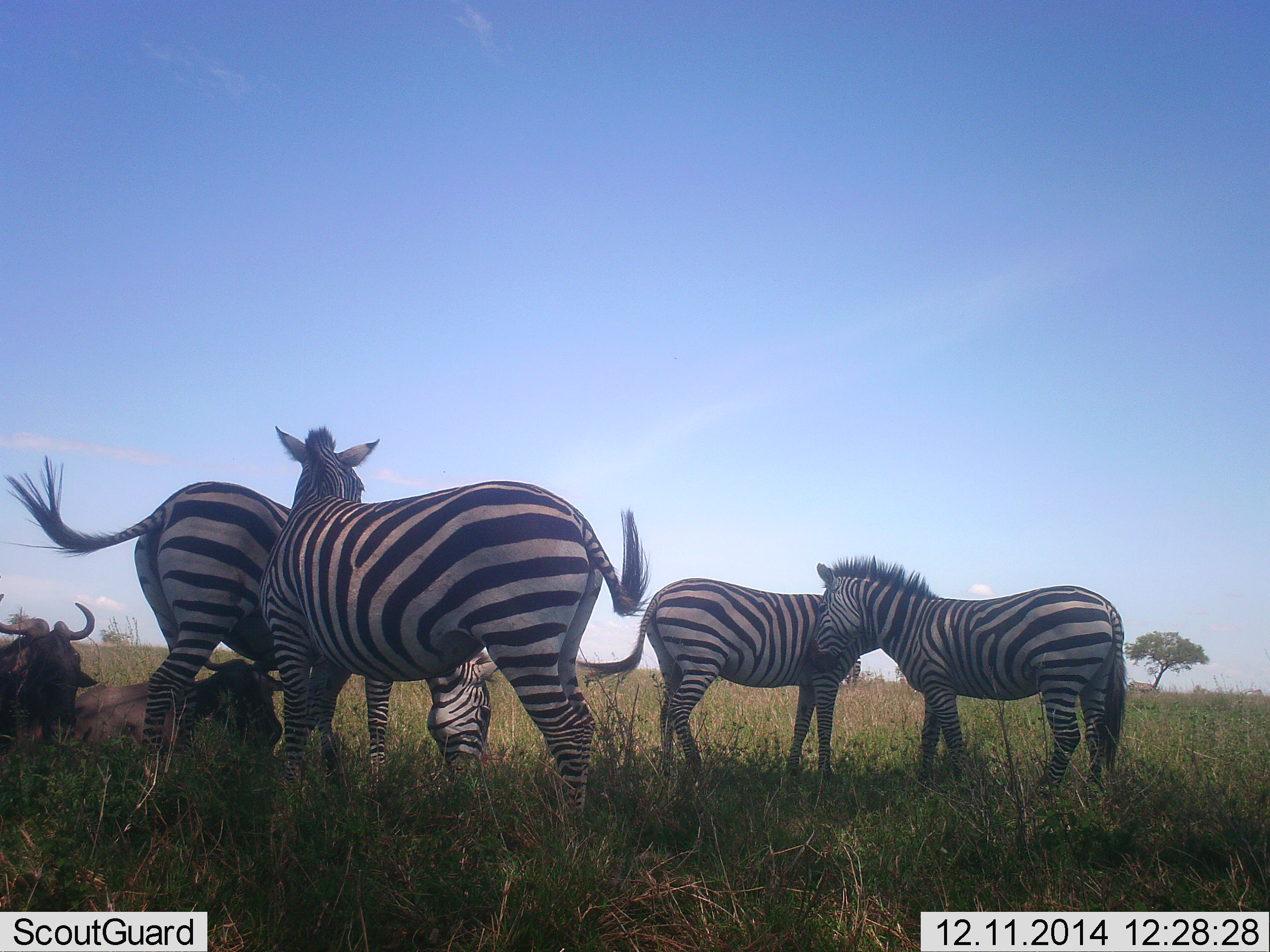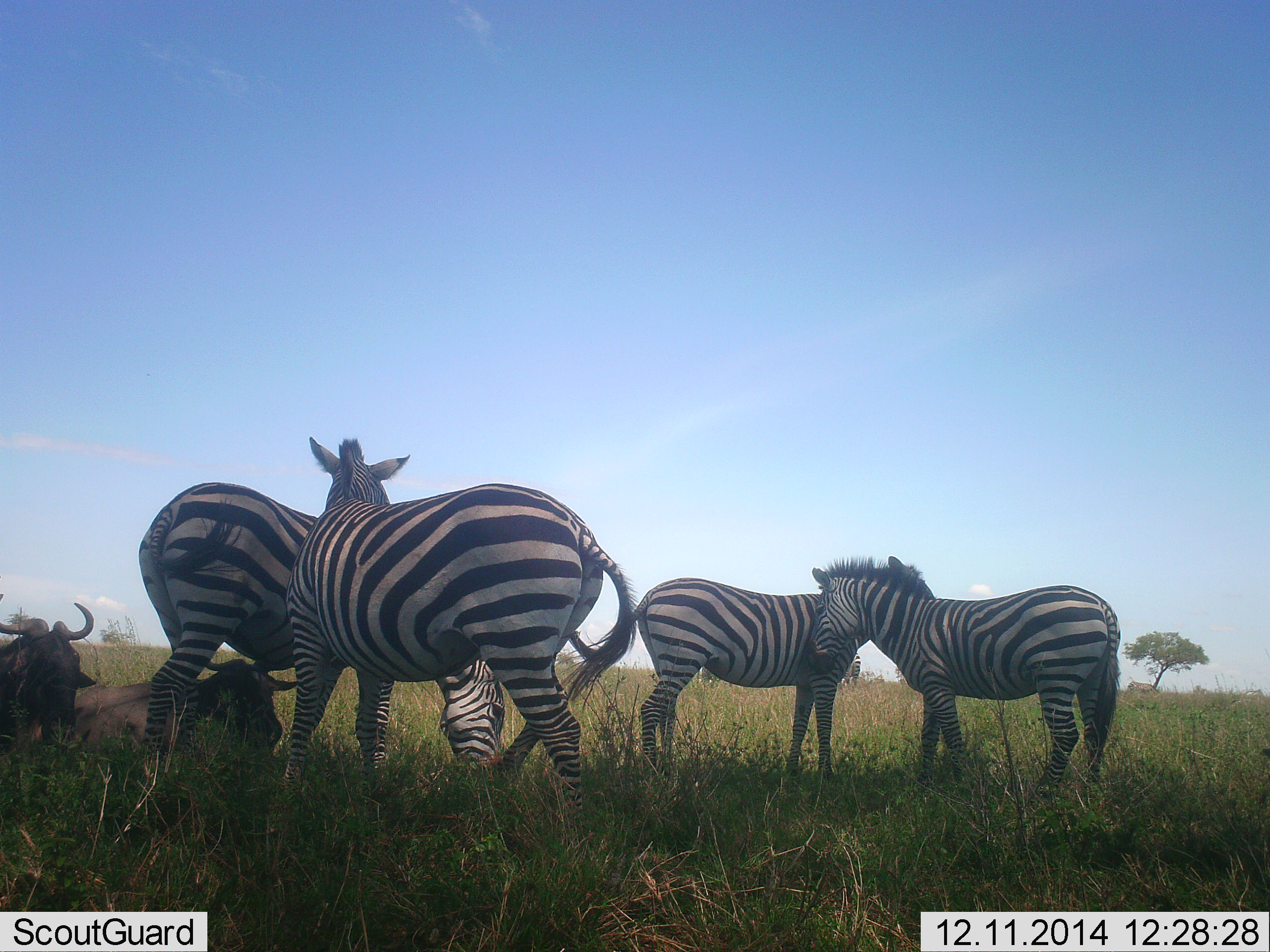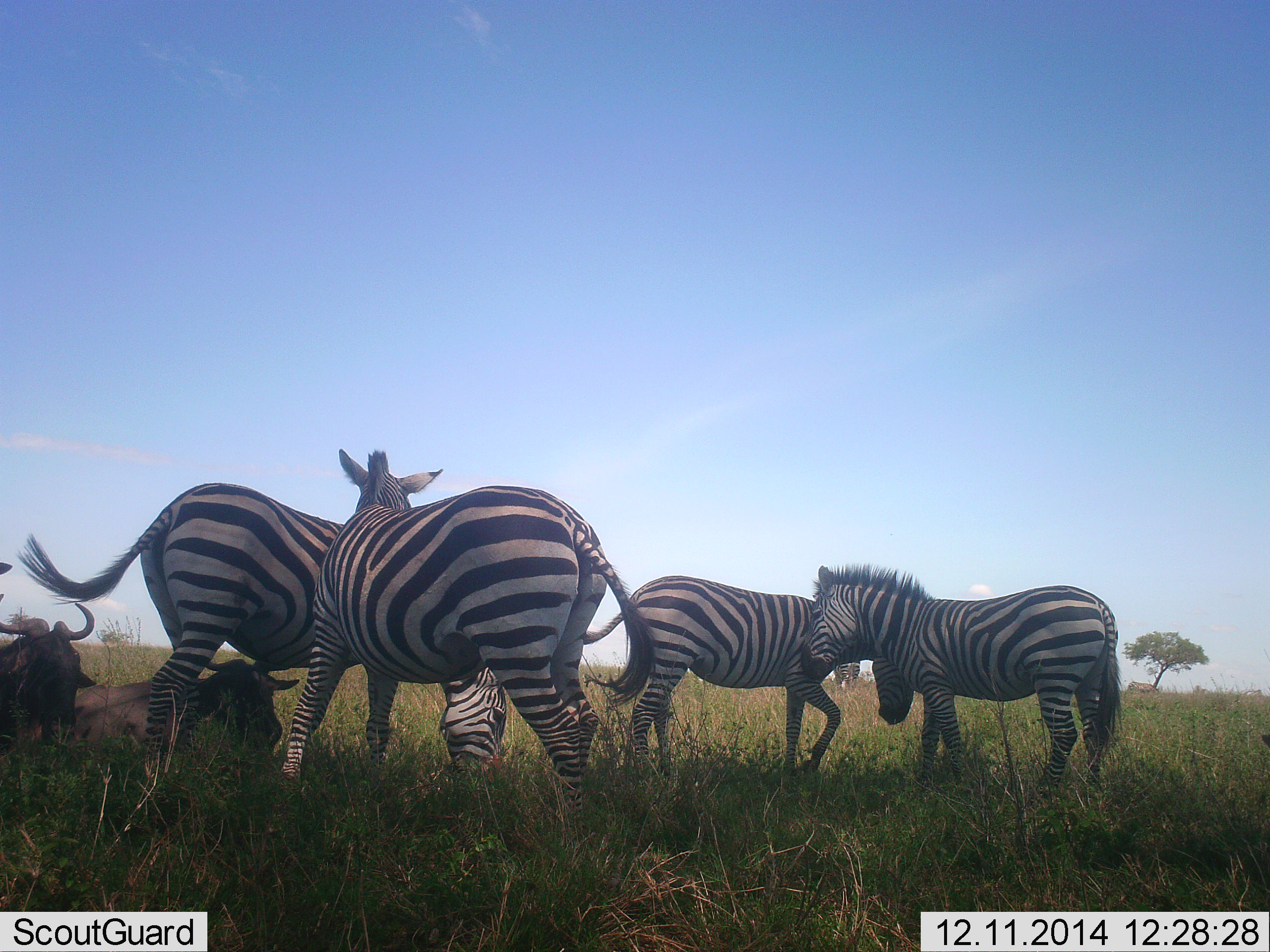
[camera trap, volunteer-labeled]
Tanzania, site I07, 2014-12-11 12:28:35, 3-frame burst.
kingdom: Animalia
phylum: Chordata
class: Mammalia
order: Artiodactyla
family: Bovidae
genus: Connochaetes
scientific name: Connochaetes taurinus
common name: blue wildebeest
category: wildebeest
Wildebeest (blue wildebeest) (Connochaetes taurinus), count 2. Behavior (volunteer vote fractions): standing 0%, resting 80%, moving 0%, interacting 10%. Young present (vote fraction): 0%. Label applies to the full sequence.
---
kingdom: Animalia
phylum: Chordata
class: Mammalia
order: Perissodactyla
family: Equidae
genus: Equus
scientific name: Equus quagga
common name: plains zebra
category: zebra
Zebra (plains zebra) (Equus quagga), count 4. Behavior (volunteer vote fractions): standing 50%, resting 10%, moving 10%, interacting 70%. Young present (vote fraction): 0%. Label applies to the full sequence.